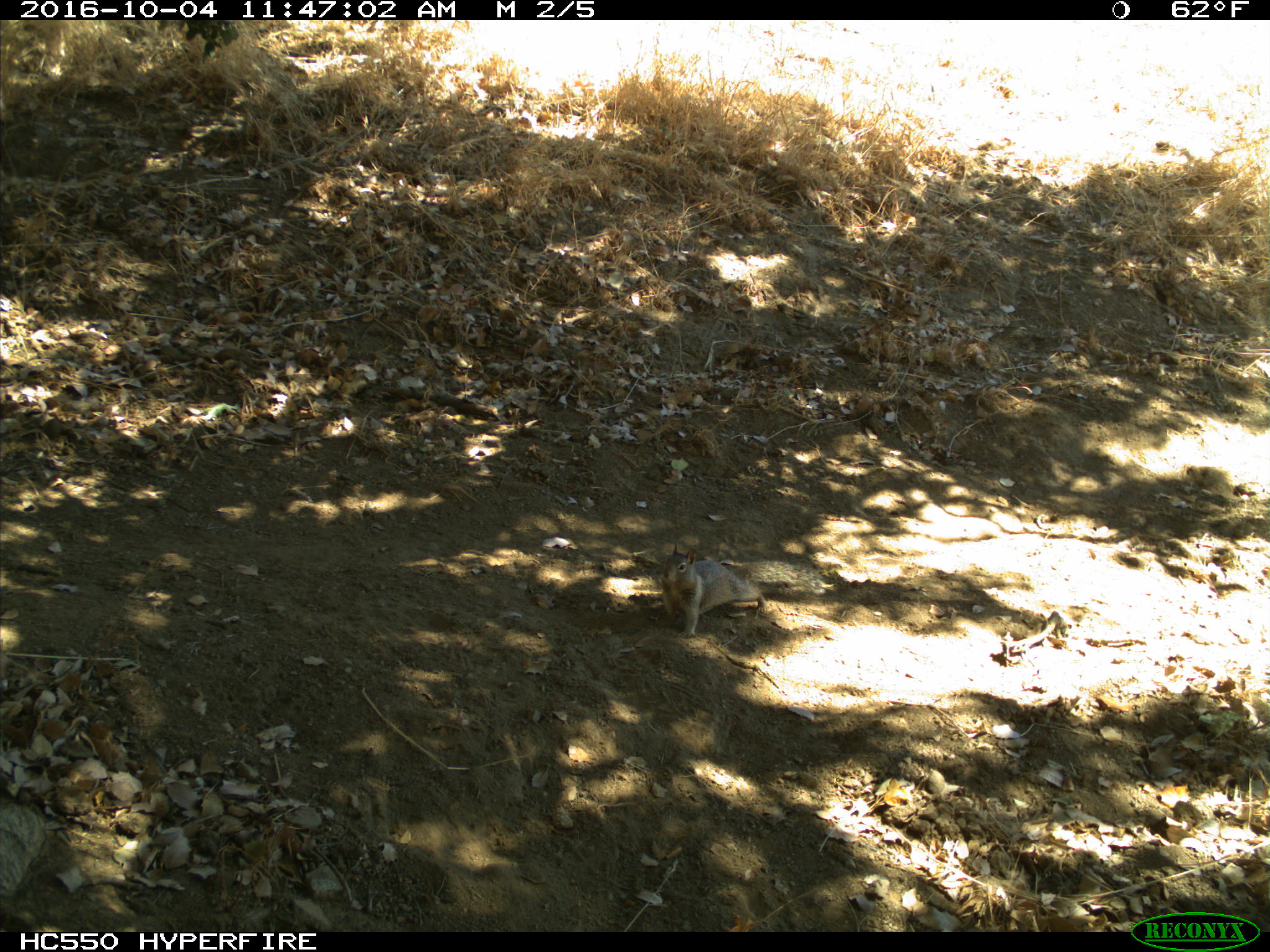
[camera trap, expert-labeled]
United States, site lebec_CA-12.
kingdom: Animalia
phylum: Chordata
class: Mammalia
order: Rodentia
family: Sciuridae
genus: Otospermophilus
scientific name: Otospermophilus beecheyi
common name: california ground squirrel